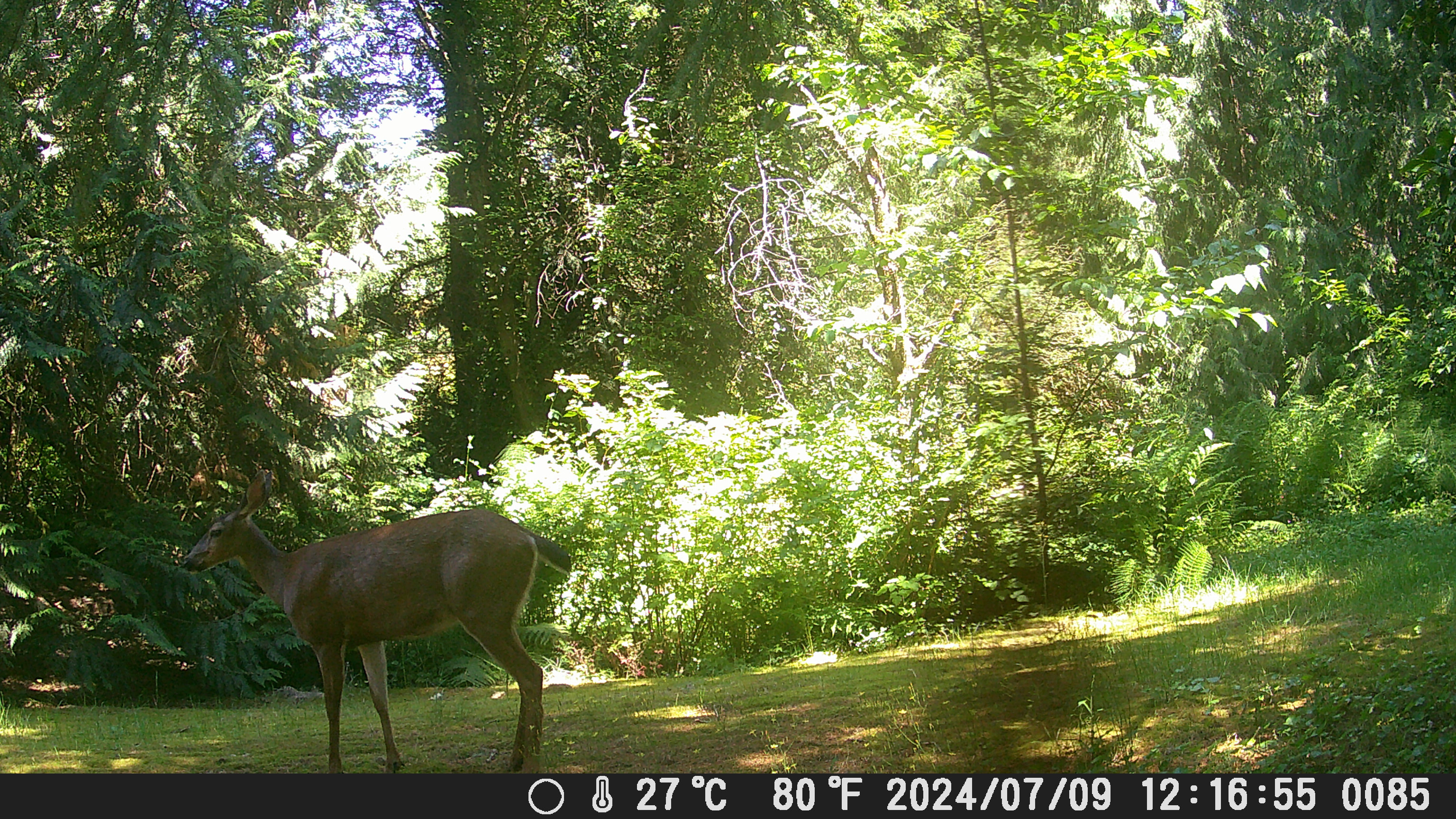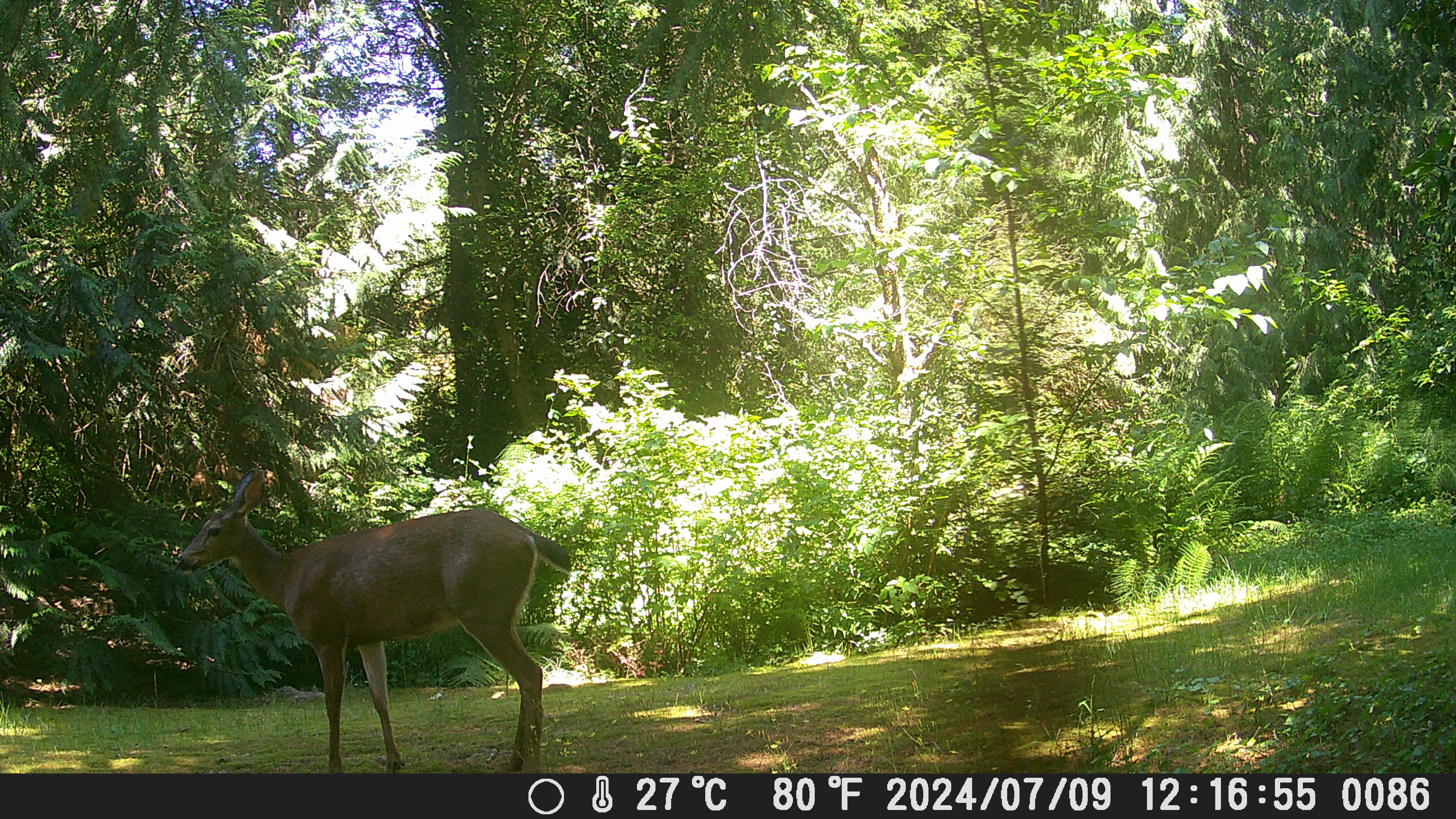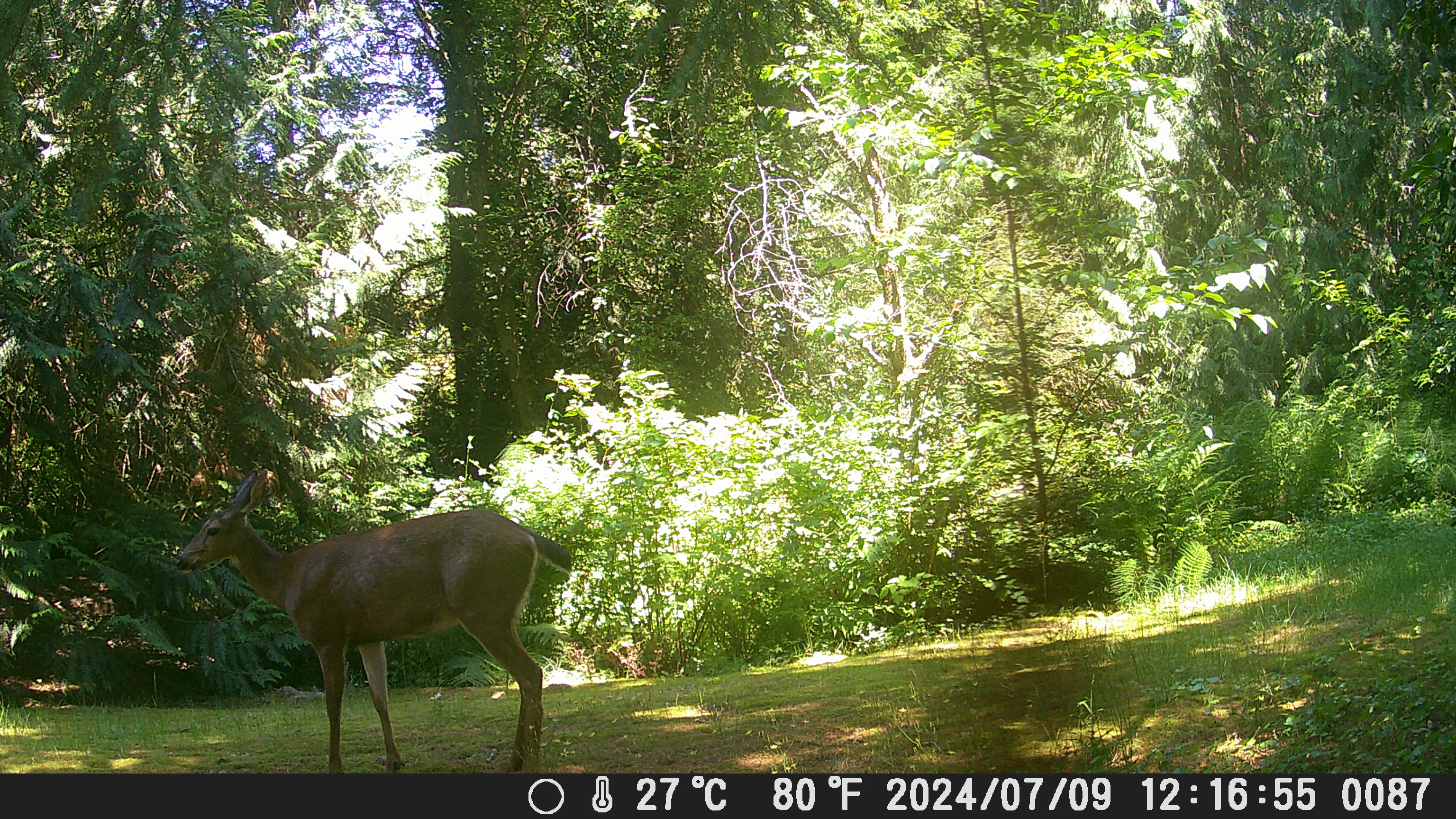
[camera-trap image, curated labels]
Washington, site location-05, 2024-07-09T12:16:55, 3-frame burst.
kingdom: Animalia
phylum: Chordata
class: Mammalia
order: Artiodactyla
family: Cervidae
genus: Odocoileus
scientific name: Odocoileus hemionus columbianus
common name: columbian blacktail deer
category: deer